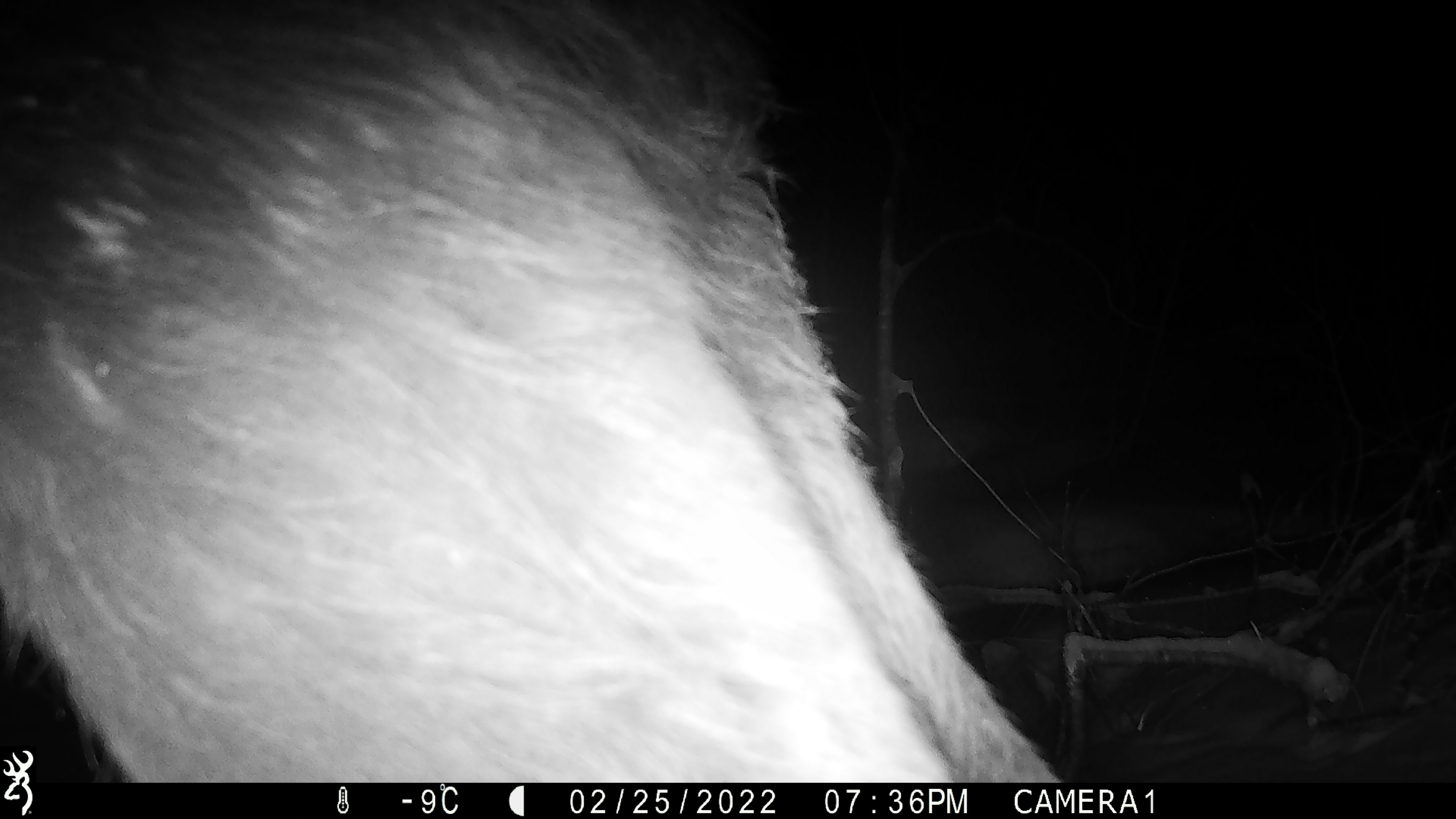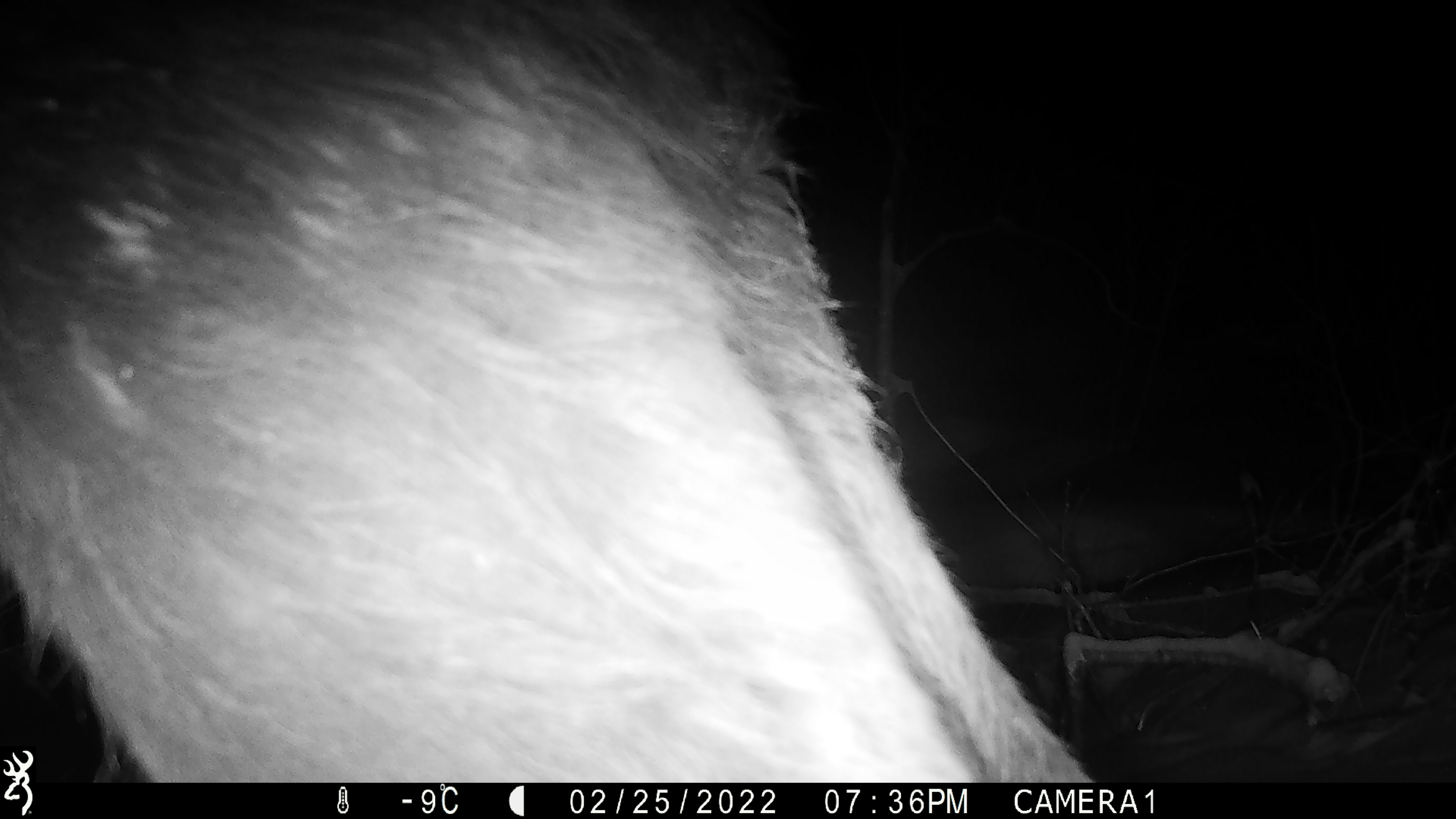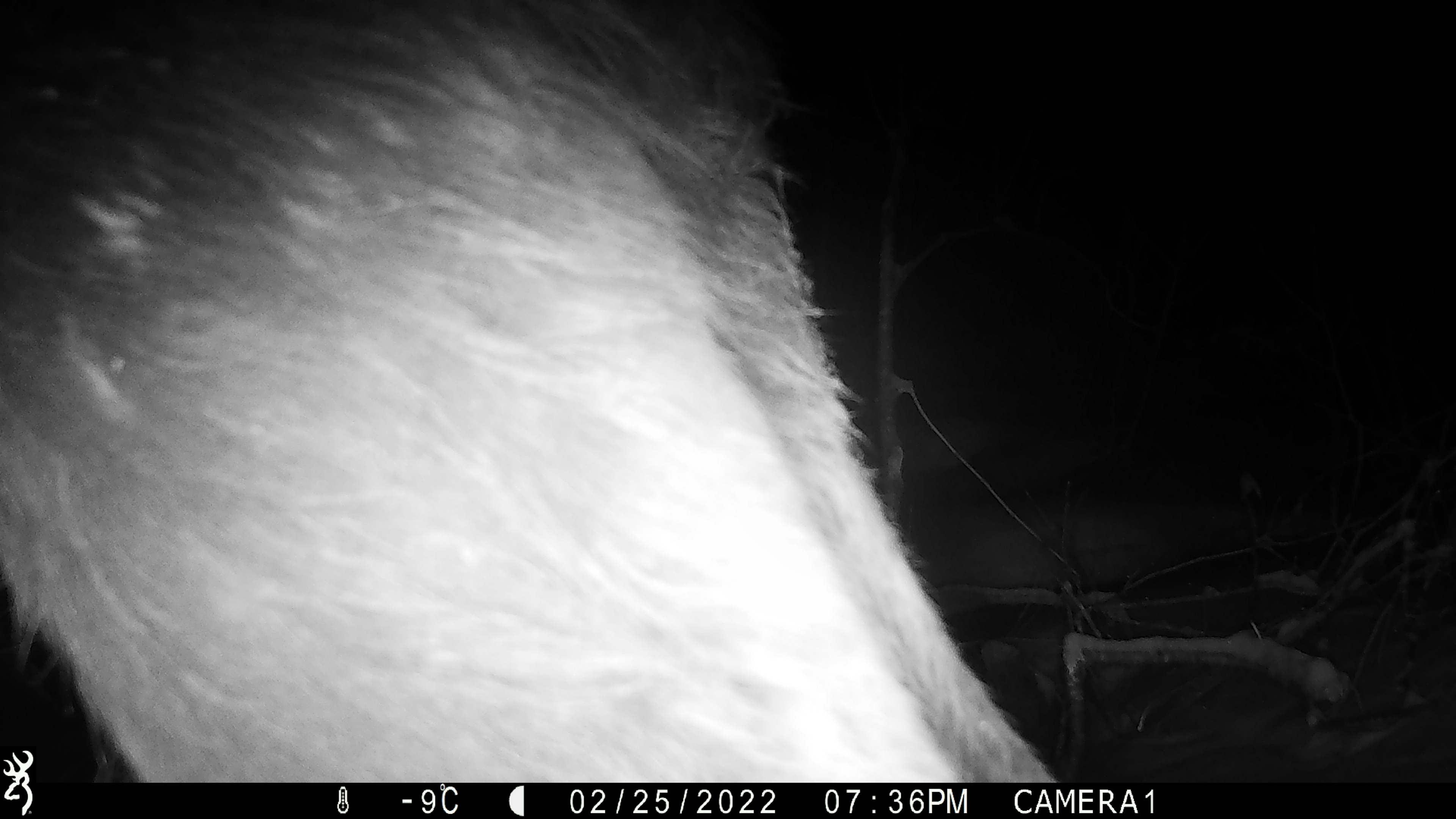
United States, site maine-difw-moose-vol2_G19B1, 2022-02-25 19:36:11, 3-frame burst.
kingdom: Animalia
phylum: Chordata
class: Mammalia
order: Artiodactyla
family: Cervidae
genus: Alces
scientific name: Alces alces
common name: moose